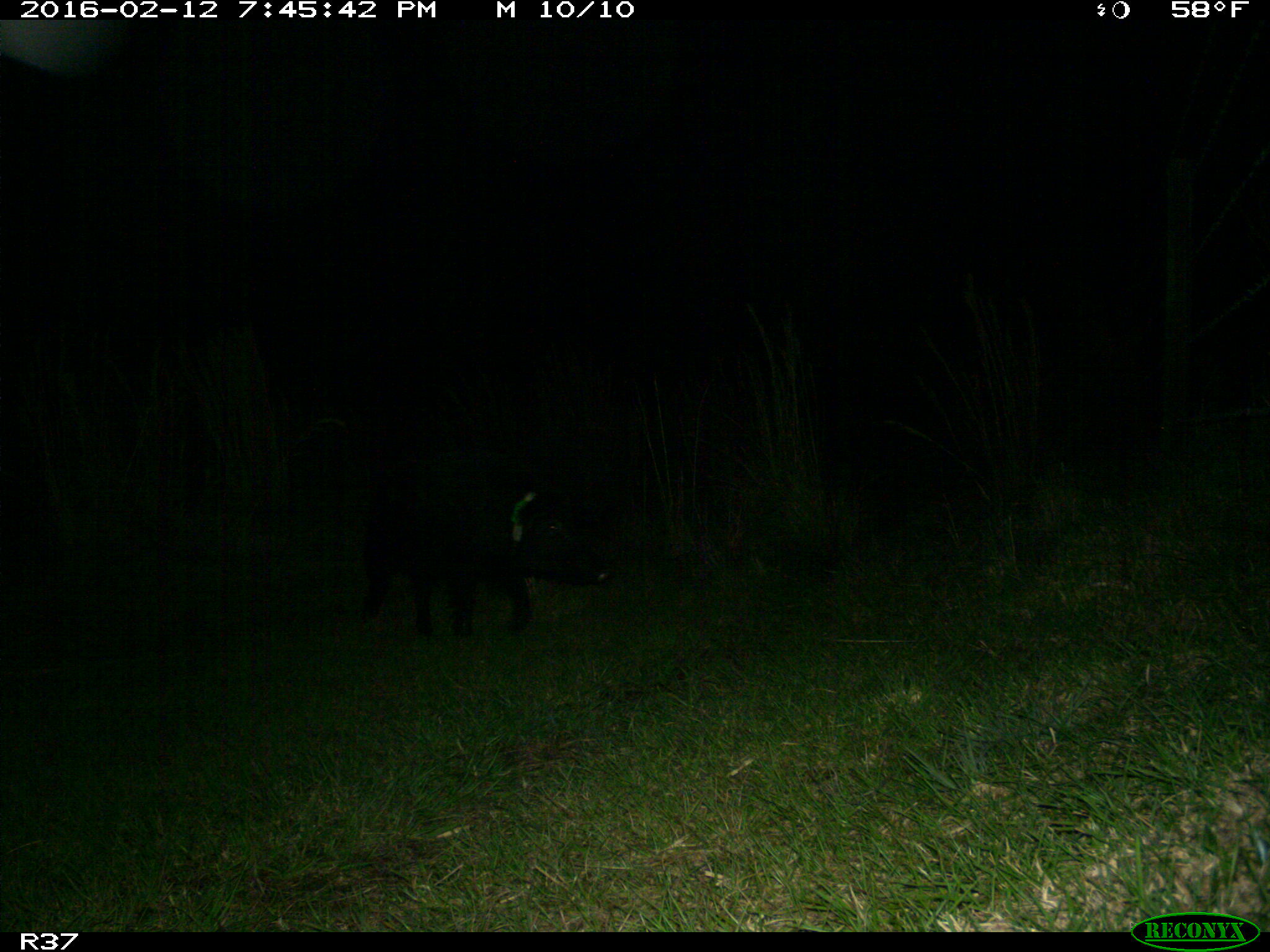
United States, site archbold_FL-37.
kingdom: Animalia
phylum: Chordata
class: Mammalia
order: Artiodactyla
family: Suidae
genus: Sus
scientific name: Sus scrofa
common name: wild boar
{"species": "Sus scrofa (wild boar)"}